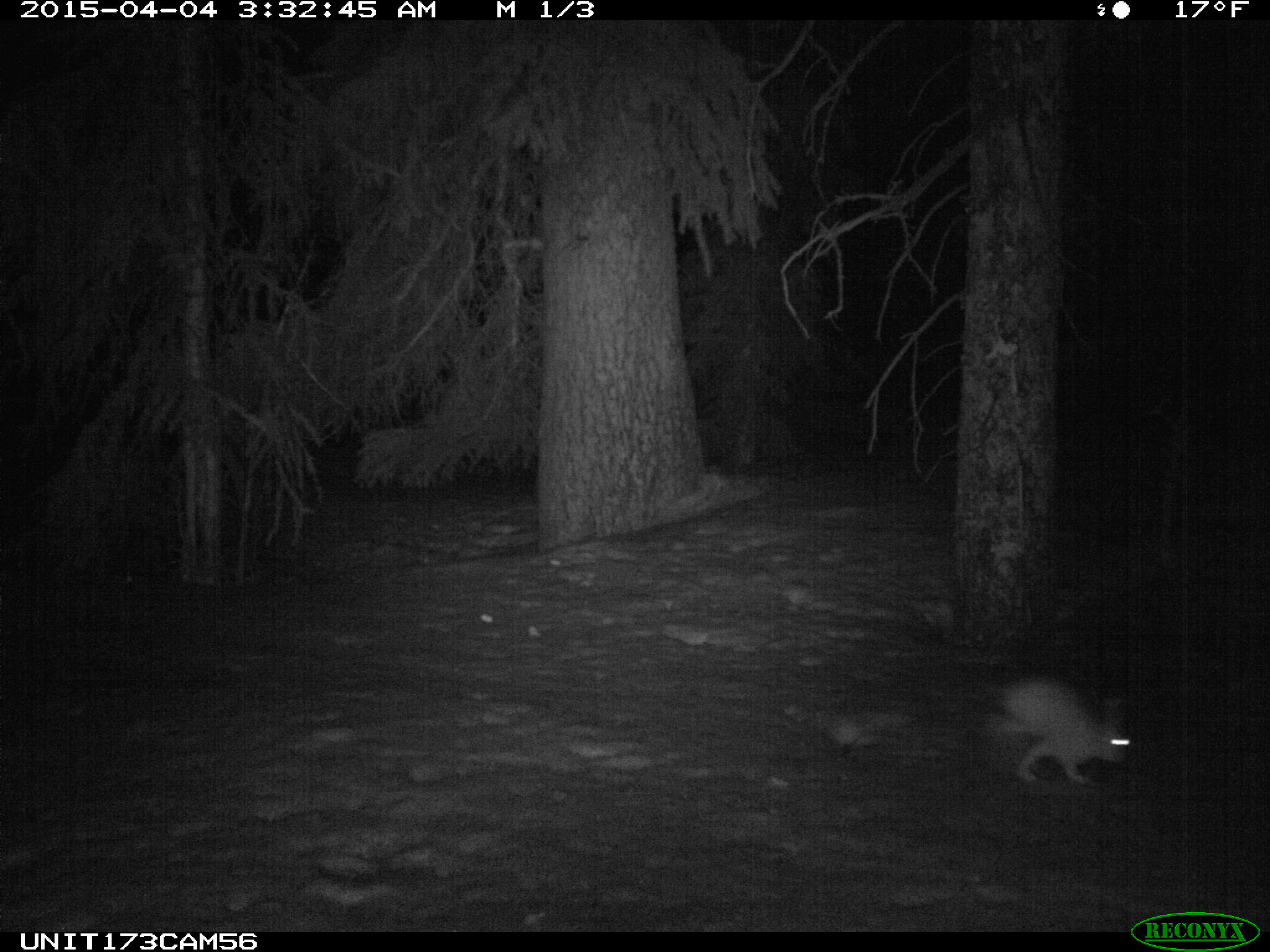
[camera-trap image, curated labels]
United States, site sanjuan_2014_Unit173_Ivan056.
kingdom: Animalia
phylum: Chordata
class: Mammalia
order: Lagomorpha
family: Leporidae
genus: Lepus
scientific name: Lepus americanus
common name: snowshoe hare